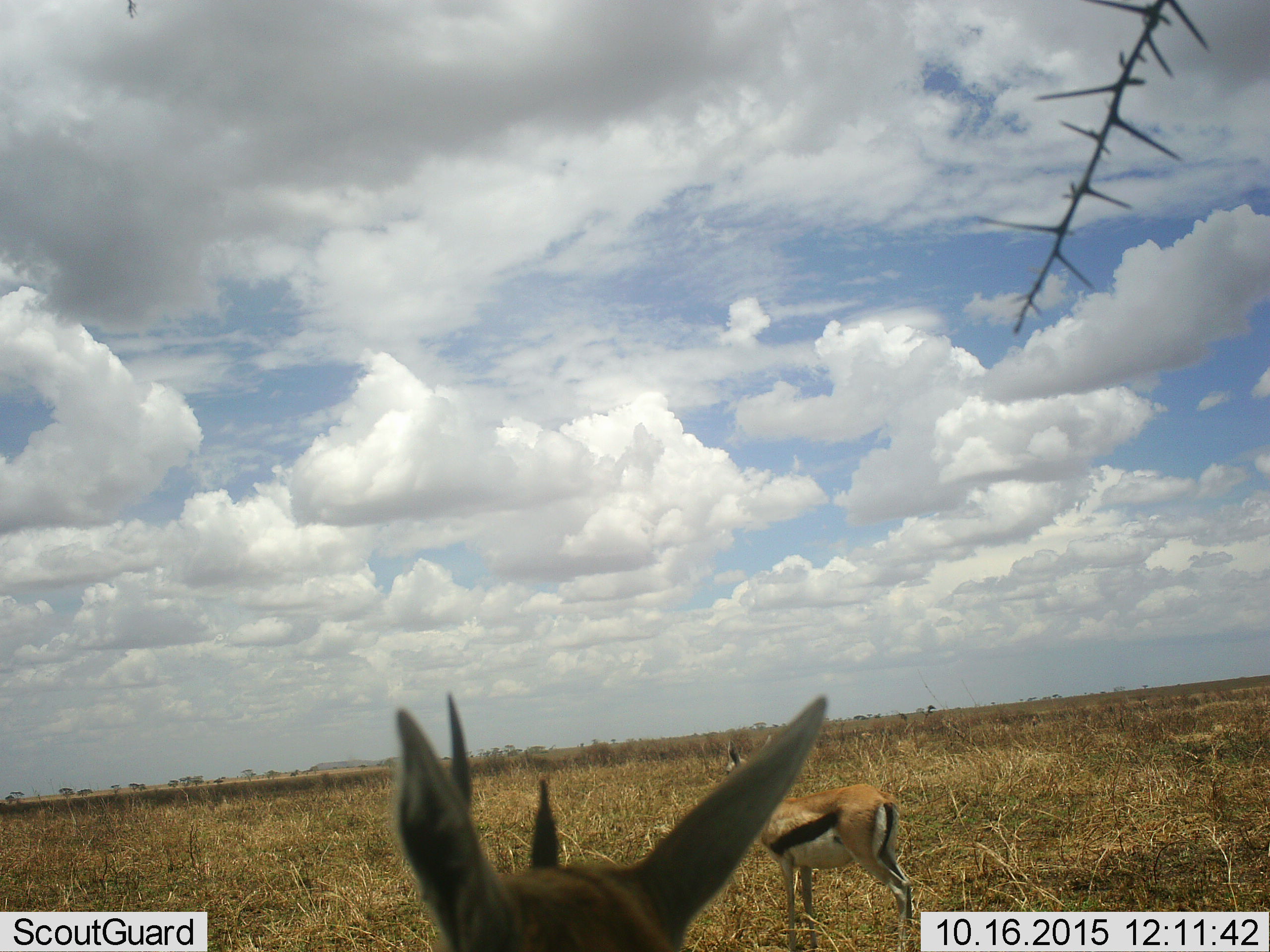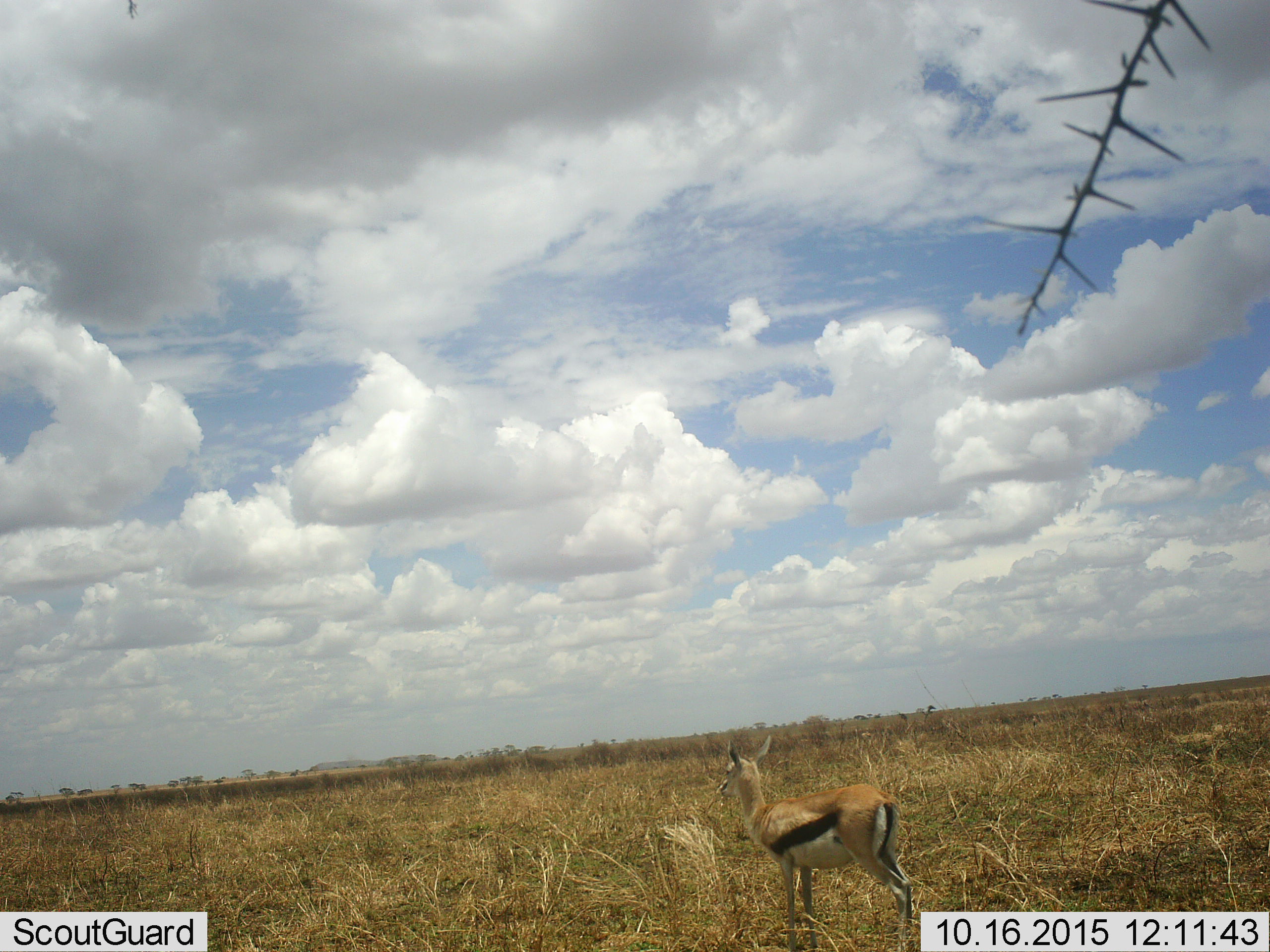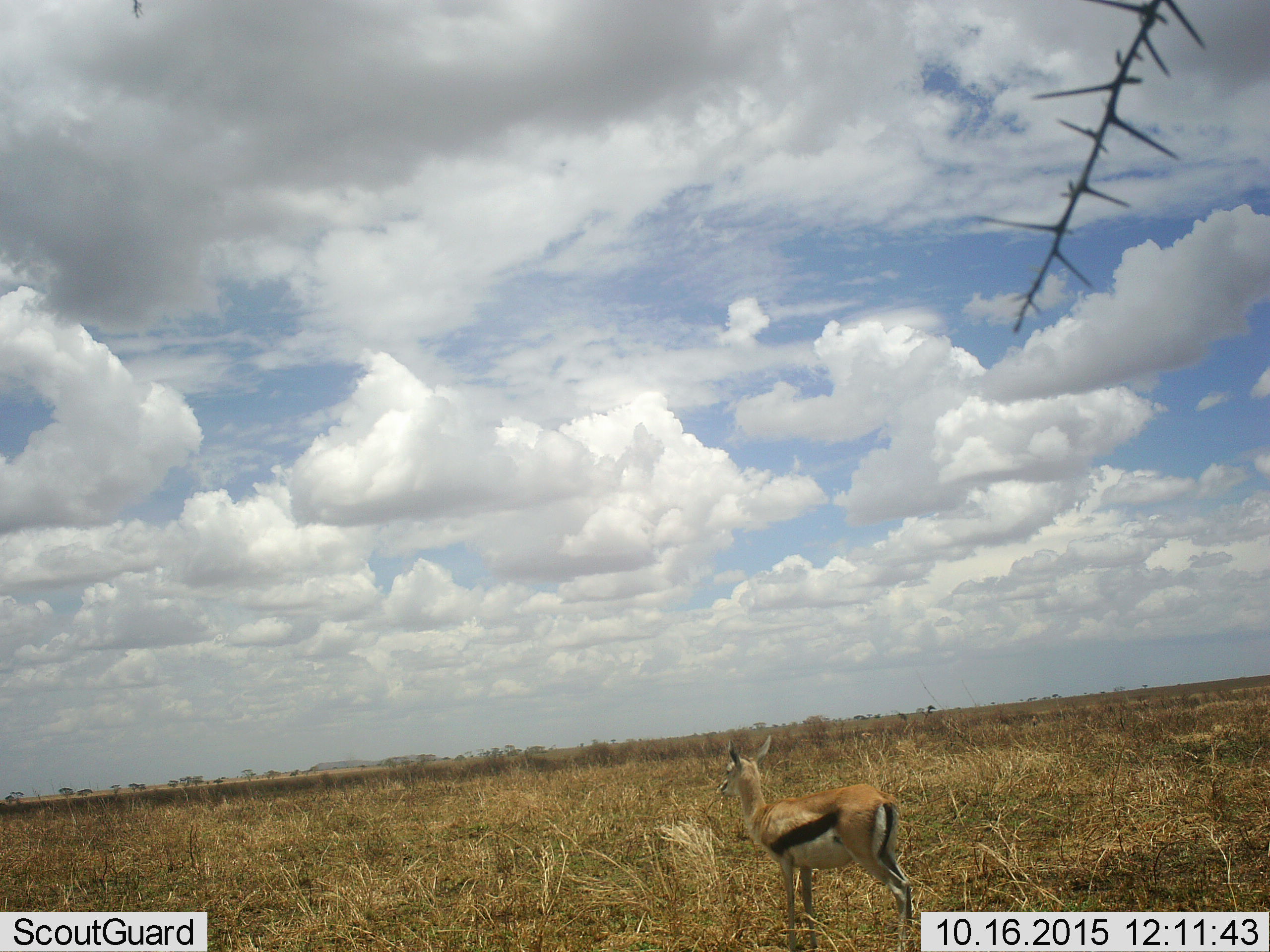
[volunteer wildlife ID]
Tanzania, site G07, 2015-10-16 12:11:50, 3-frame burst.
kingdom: Animalia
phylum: Chordata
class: Mammalia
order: Artiodactyla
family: Bovidae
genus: Eudorcas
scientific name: Eudorcas thomsonii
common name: thomson's gazelle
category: gazellethomsons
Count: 2.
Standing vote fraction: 100%.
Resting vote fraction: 0%.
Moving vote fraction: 25%.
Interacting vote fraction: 0%.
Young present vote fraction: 0%.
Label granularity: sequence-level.